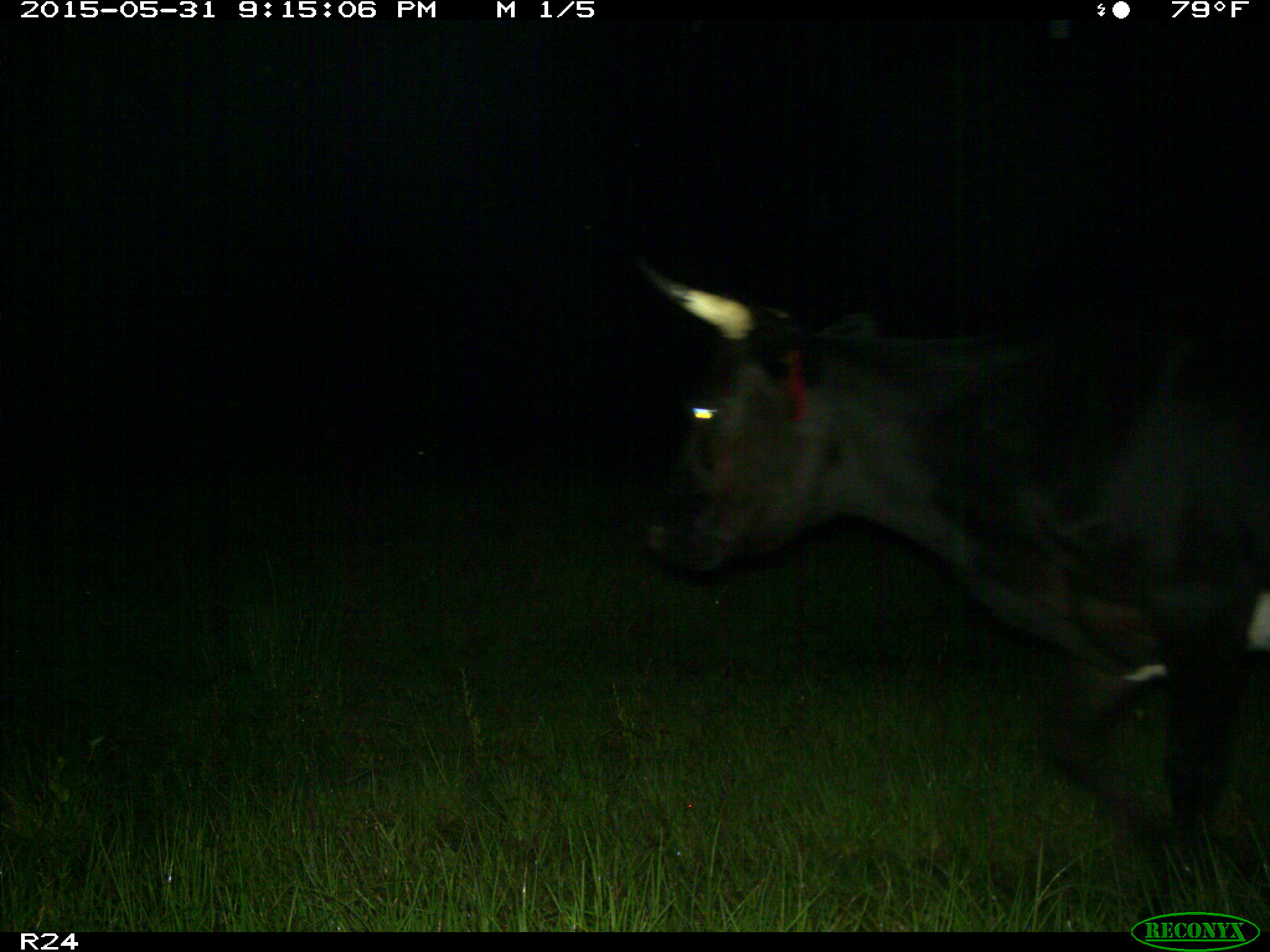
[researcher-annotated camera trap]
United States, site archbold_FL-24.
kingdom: Animalia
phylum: Chordata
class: Mammalia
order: Artiodactyla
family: Bovidae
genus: Bos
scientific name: Bos taurus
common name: domestic cow